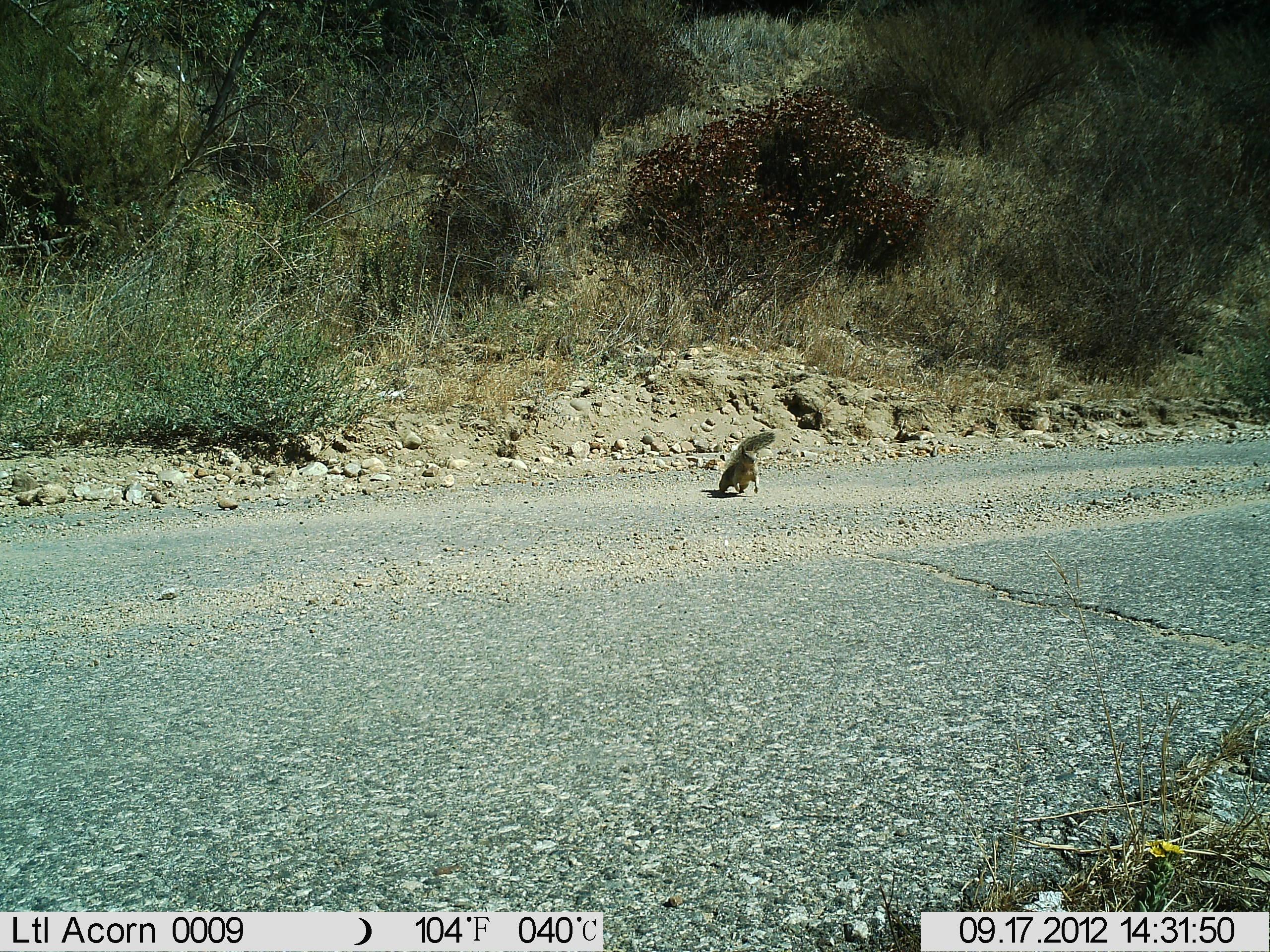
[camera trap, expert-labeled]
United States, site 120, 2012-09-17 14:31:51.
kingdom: Animalia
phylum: Chordata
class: Mammalia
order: Rodentia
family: Sciuridae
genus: Sciurus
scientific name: Sciurus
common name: squirrel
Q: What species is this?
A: Squirrel (Sciurus).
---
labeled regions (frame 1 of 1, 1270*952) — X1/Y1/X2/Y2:
squirrel: 708/427/781/501